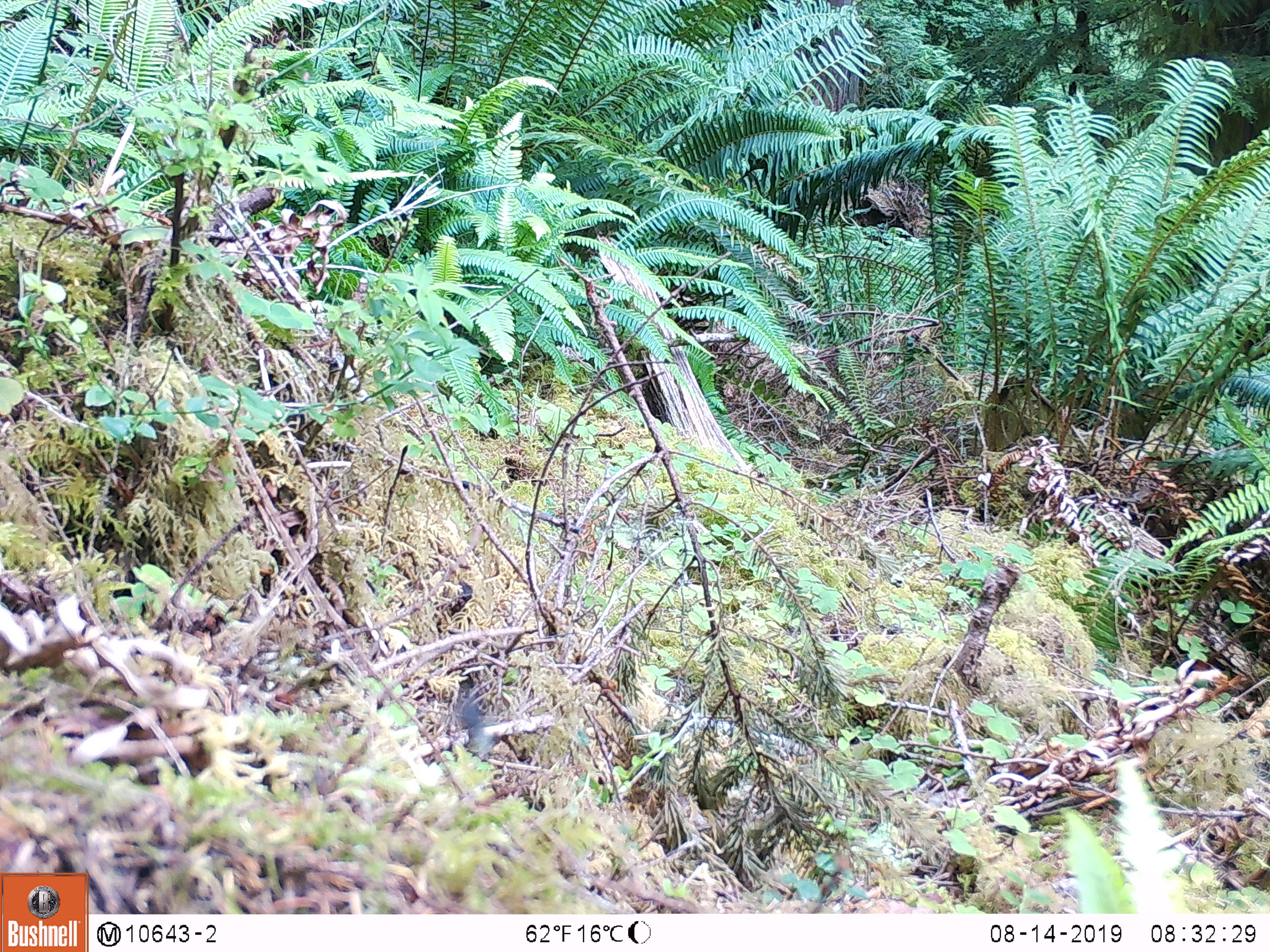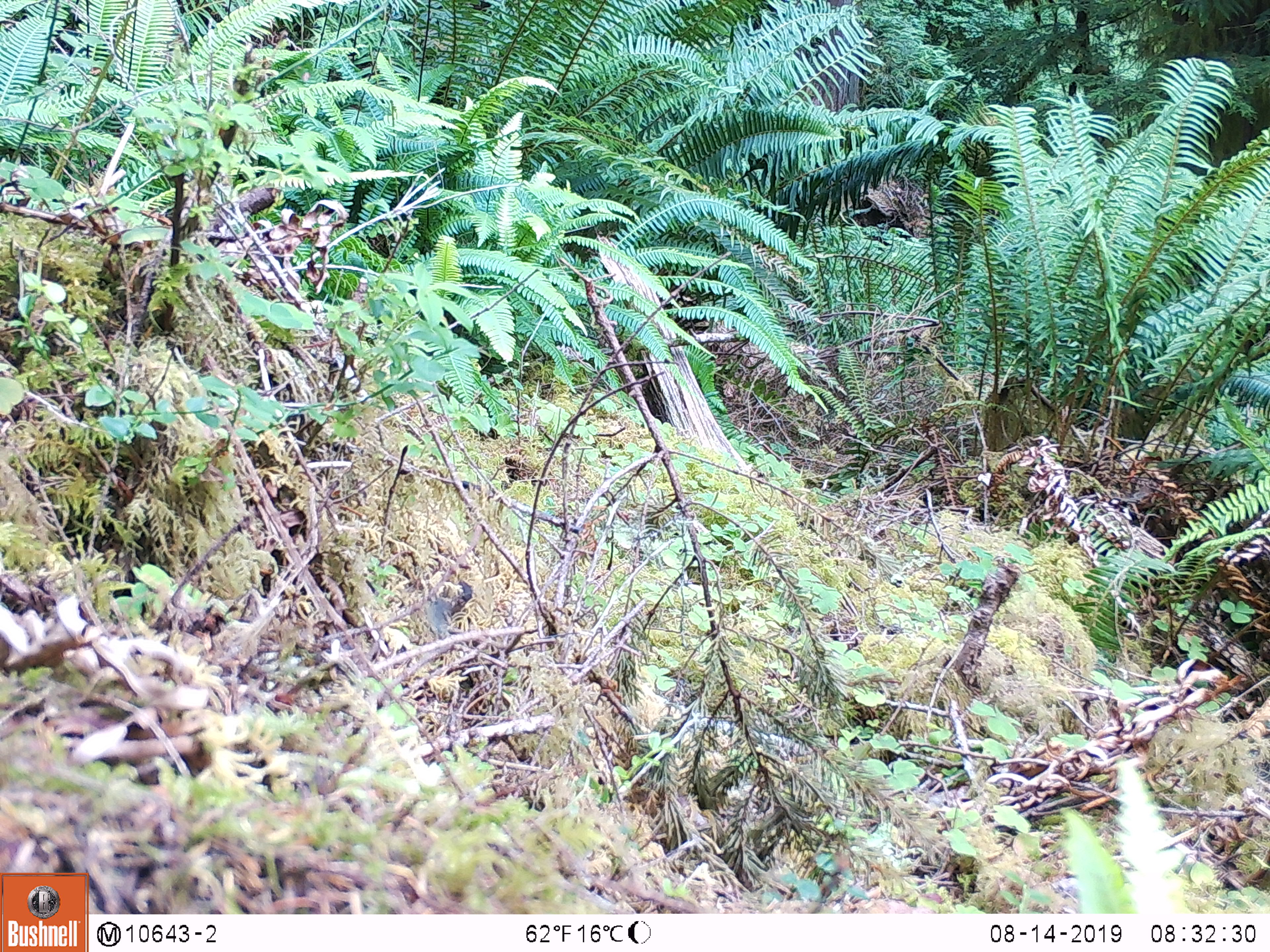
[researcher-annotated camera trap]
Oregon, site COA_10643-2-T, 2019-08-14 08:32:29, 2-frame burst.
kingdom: Animalia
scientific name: Animalia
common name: invertebrate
Invertebrate (Animalia).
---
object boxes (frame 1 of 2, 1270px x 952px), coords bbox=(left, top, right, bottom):
invertebrate: bbox=(428, 654, 519, 767)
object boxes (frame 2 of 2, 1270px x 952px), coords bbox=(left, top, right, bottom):
invertebrate: bbox=(402, 569, 482, 662)